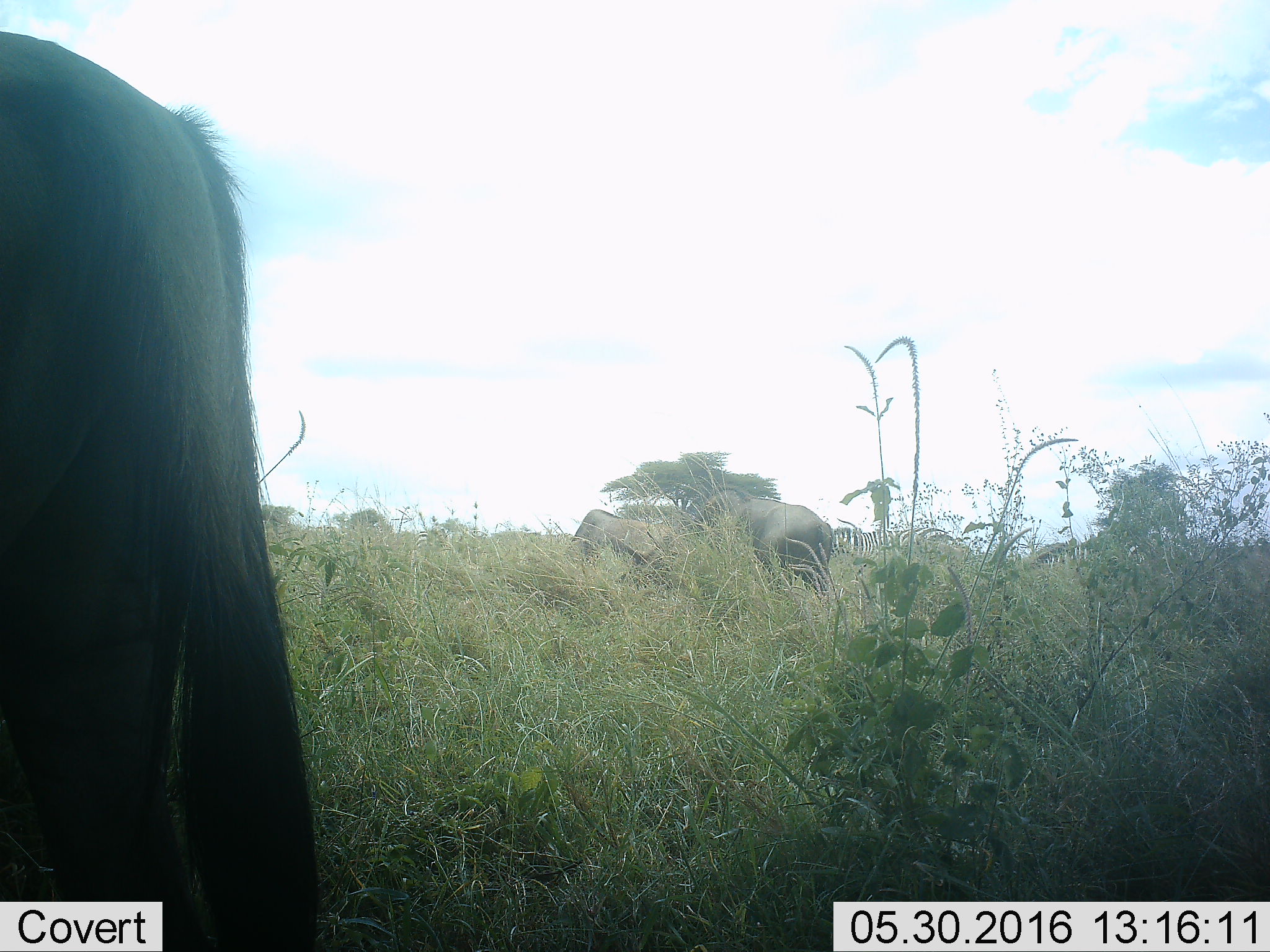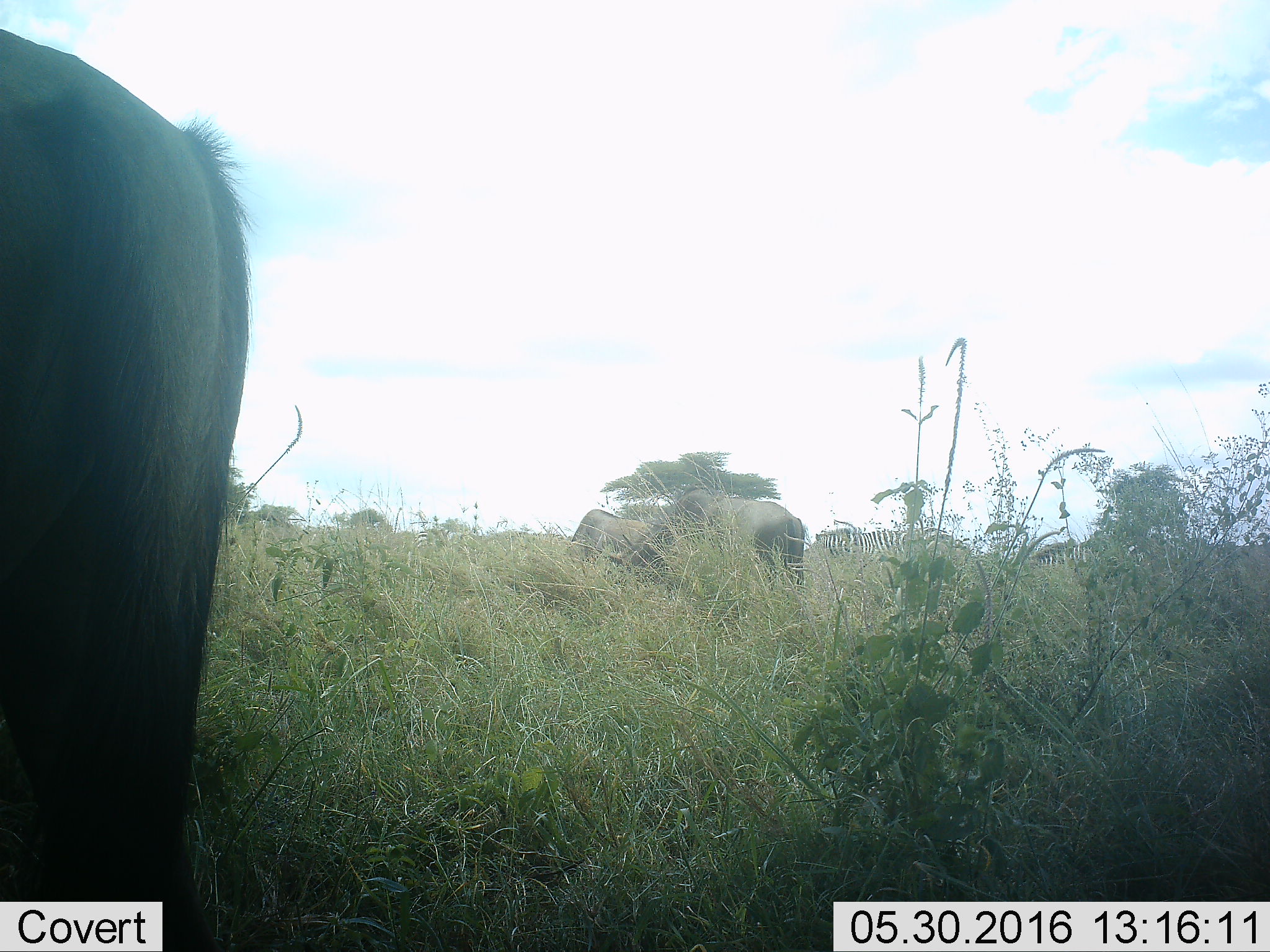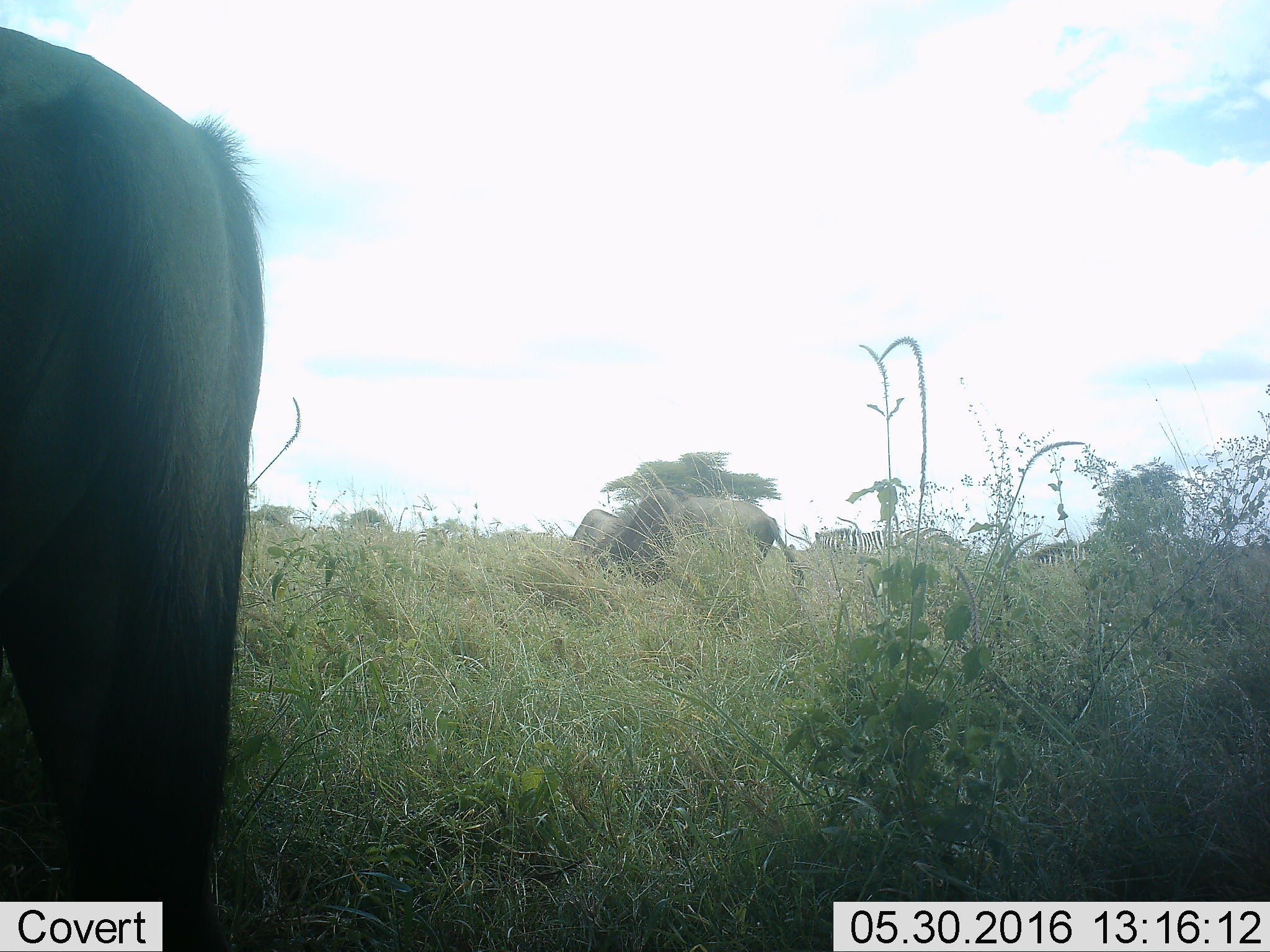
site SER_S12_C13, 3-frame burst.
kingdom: Animalia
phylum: Chordata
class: Mammalia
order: Perissodactyla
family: Equidae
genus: Equus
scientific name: Equus quagga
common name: plains zebra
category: zebraplains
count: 3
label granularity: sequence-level